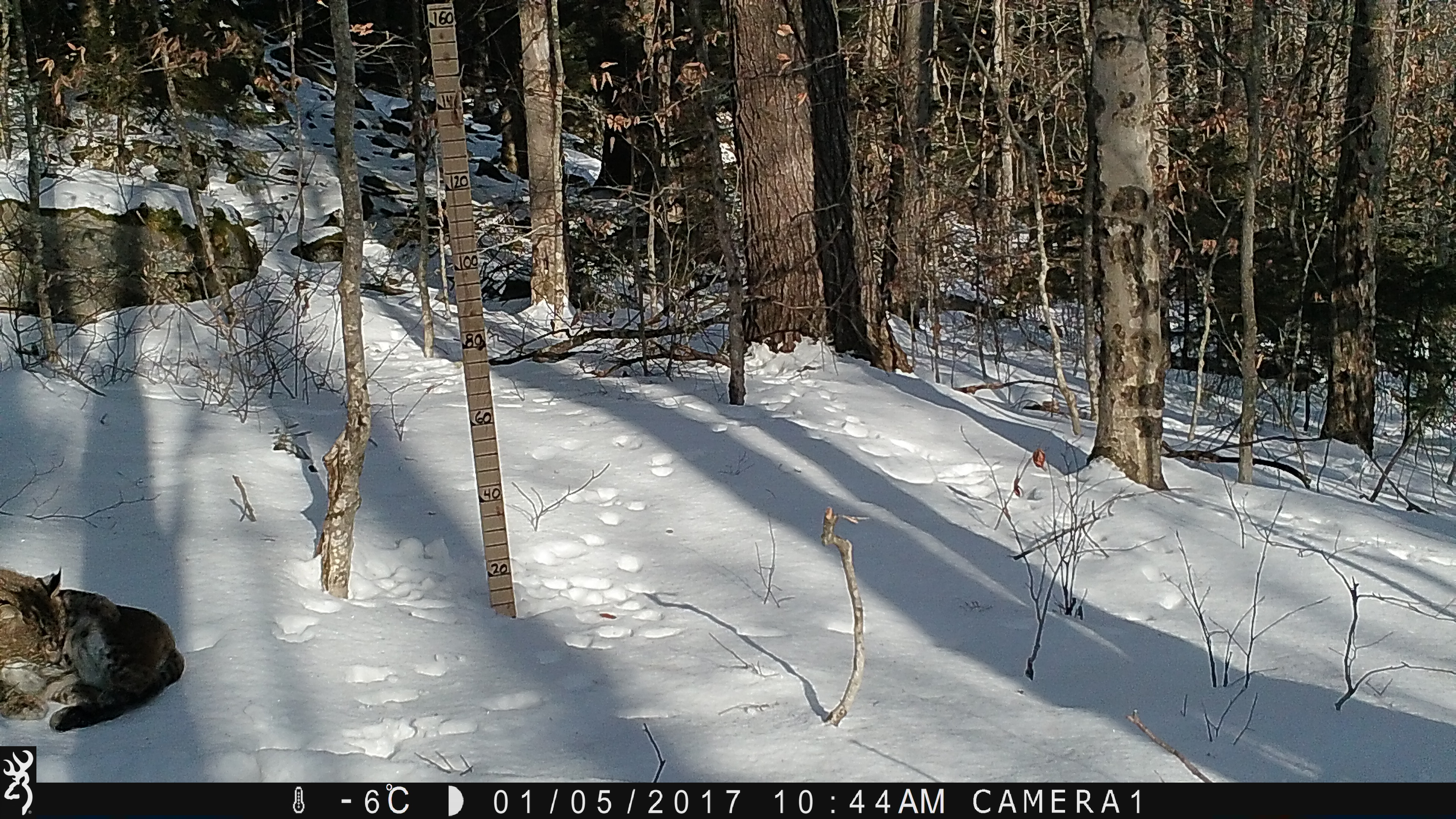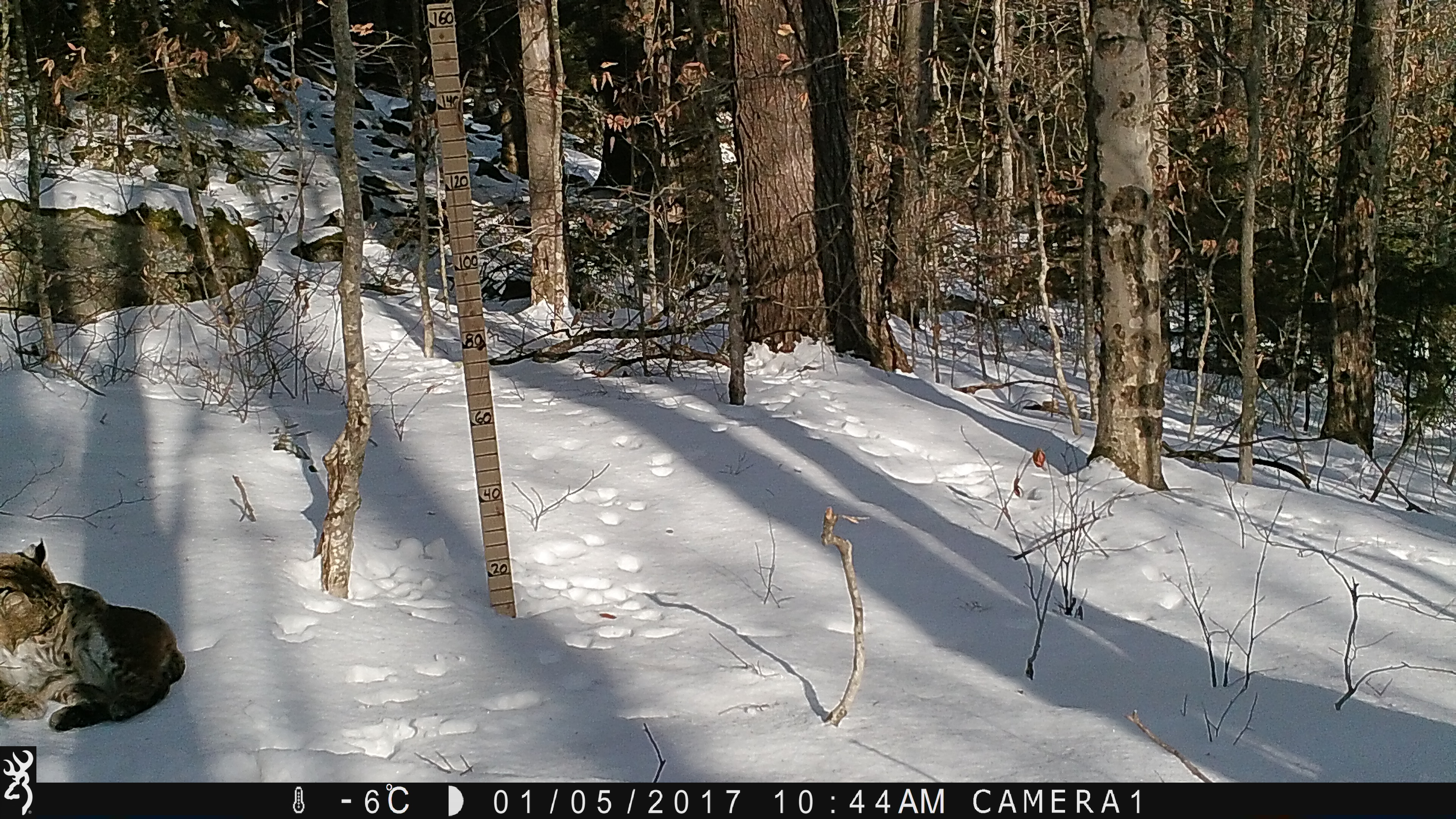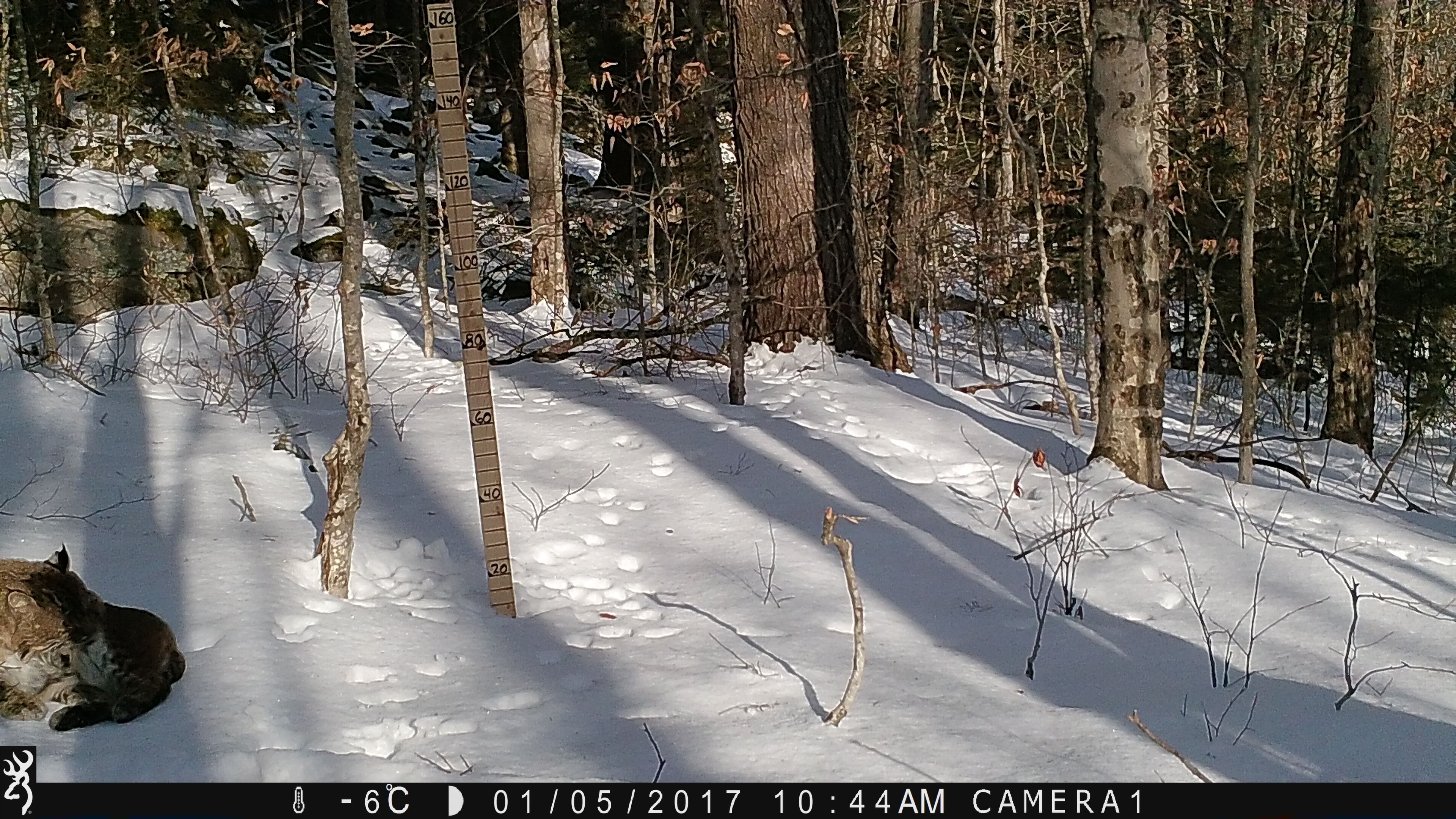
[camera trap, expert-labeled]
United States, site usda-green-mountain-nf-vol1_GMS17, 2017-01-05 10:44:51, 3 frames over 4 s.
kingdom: Animalia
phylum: Chordata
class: Mammalia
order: Carnivora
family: Felidae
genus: Lynx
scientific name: Lynx rufus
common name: bobcat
Bobcat (Lynx rufus).